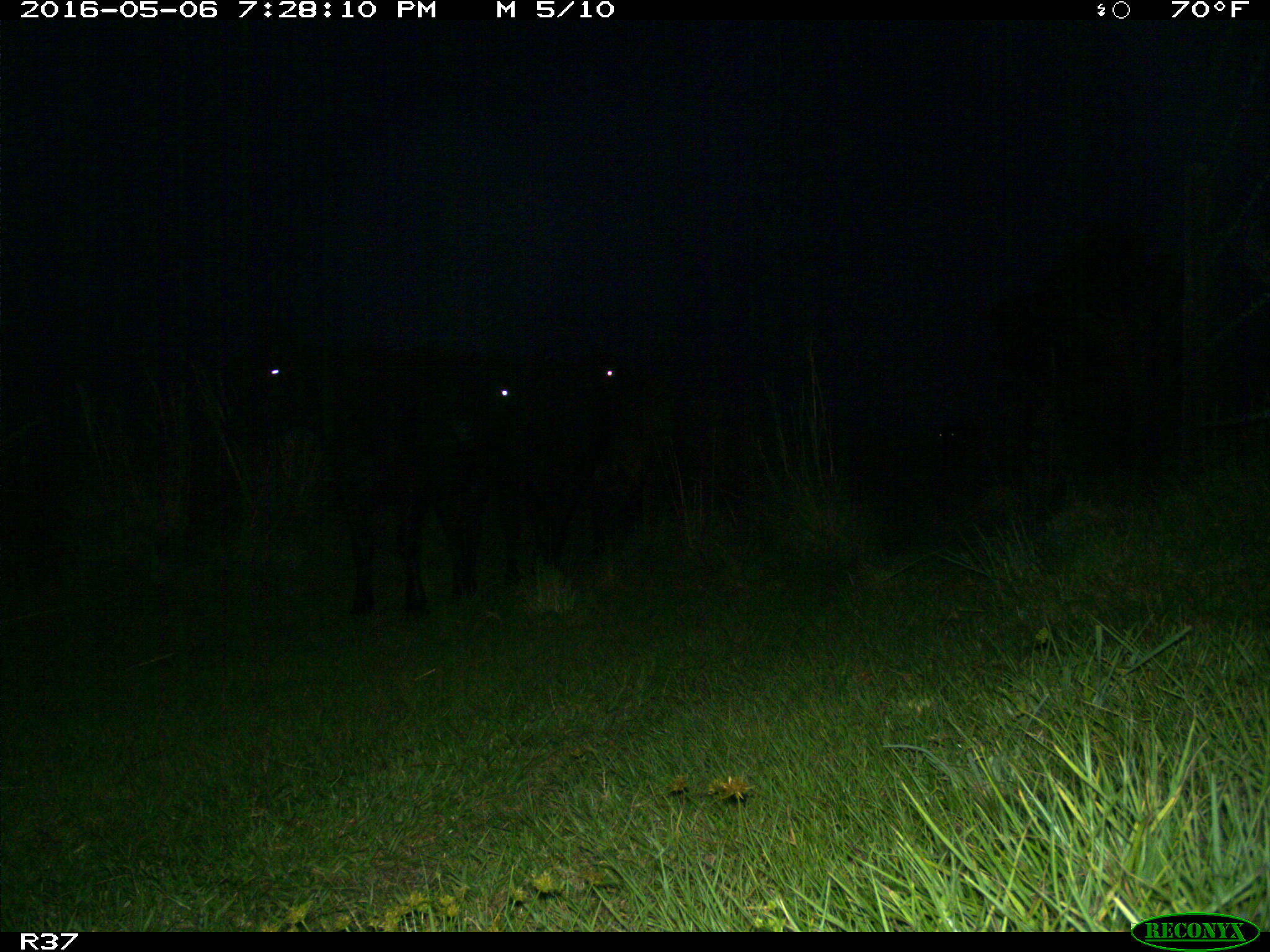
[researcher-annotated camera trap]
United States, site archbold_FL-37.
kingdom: Animalia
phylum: Chordata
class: Mammalia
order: Artiodactyla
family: Bovidae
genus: Bos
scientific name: Bos taurus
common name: domestic cow